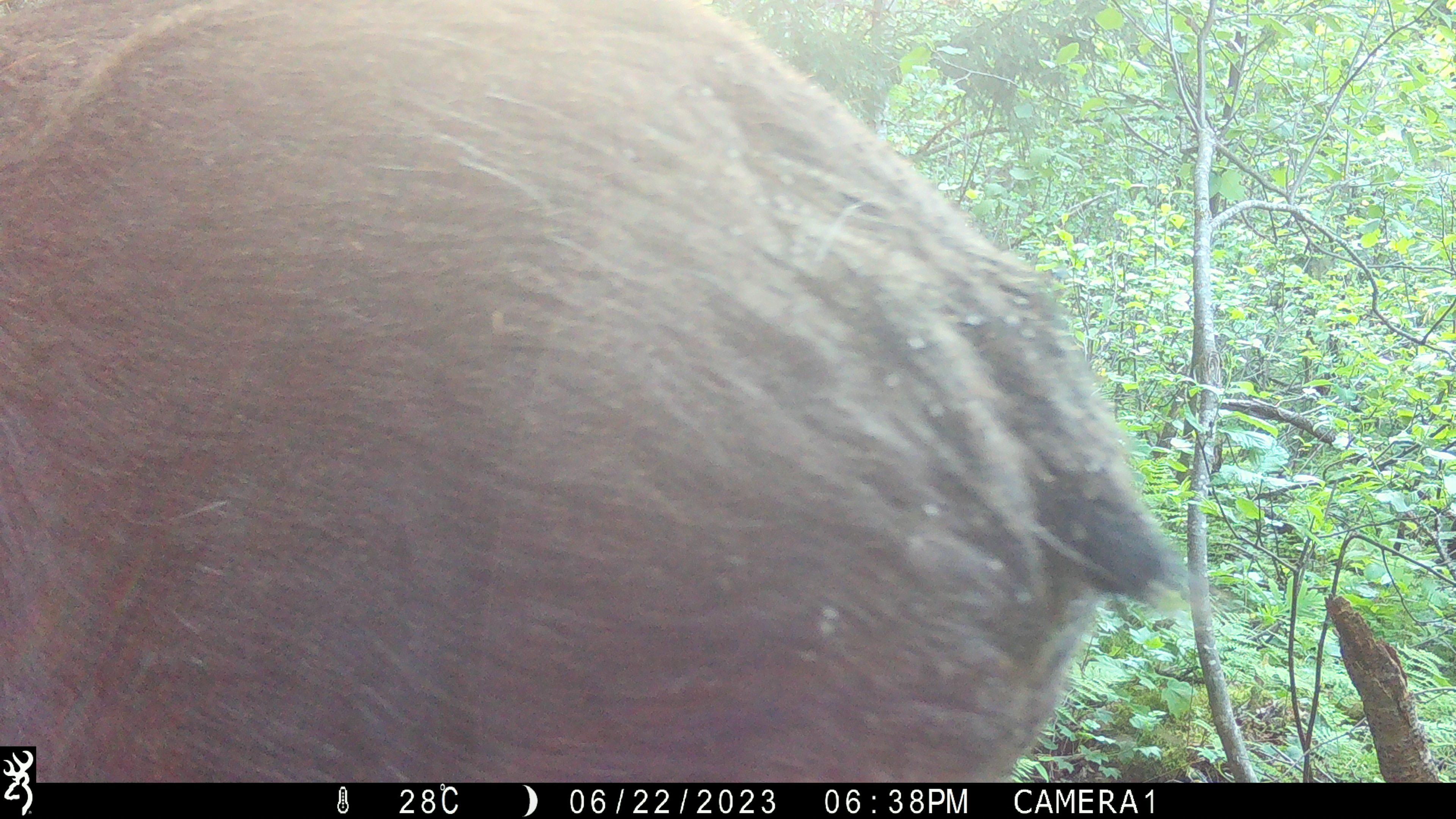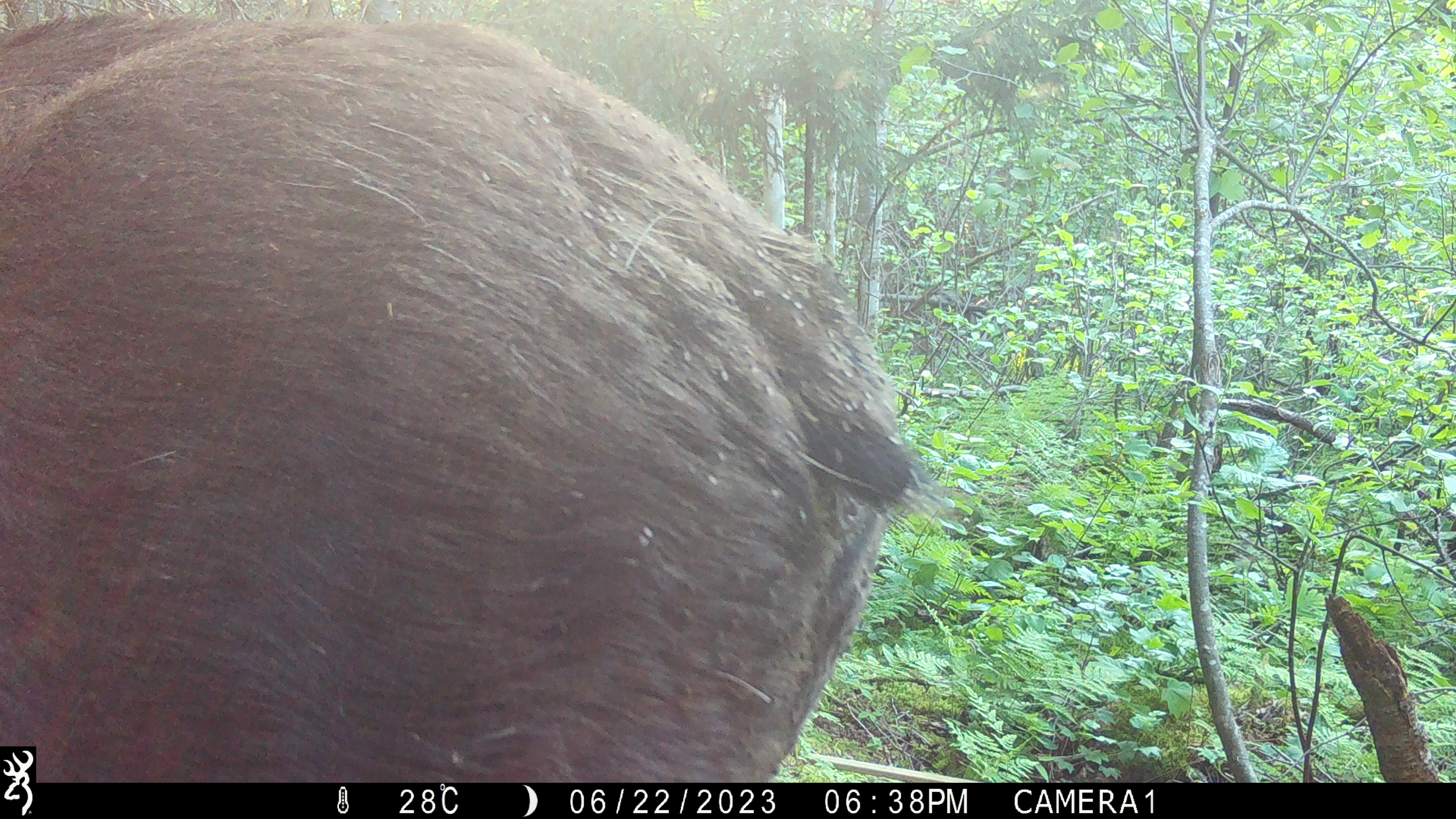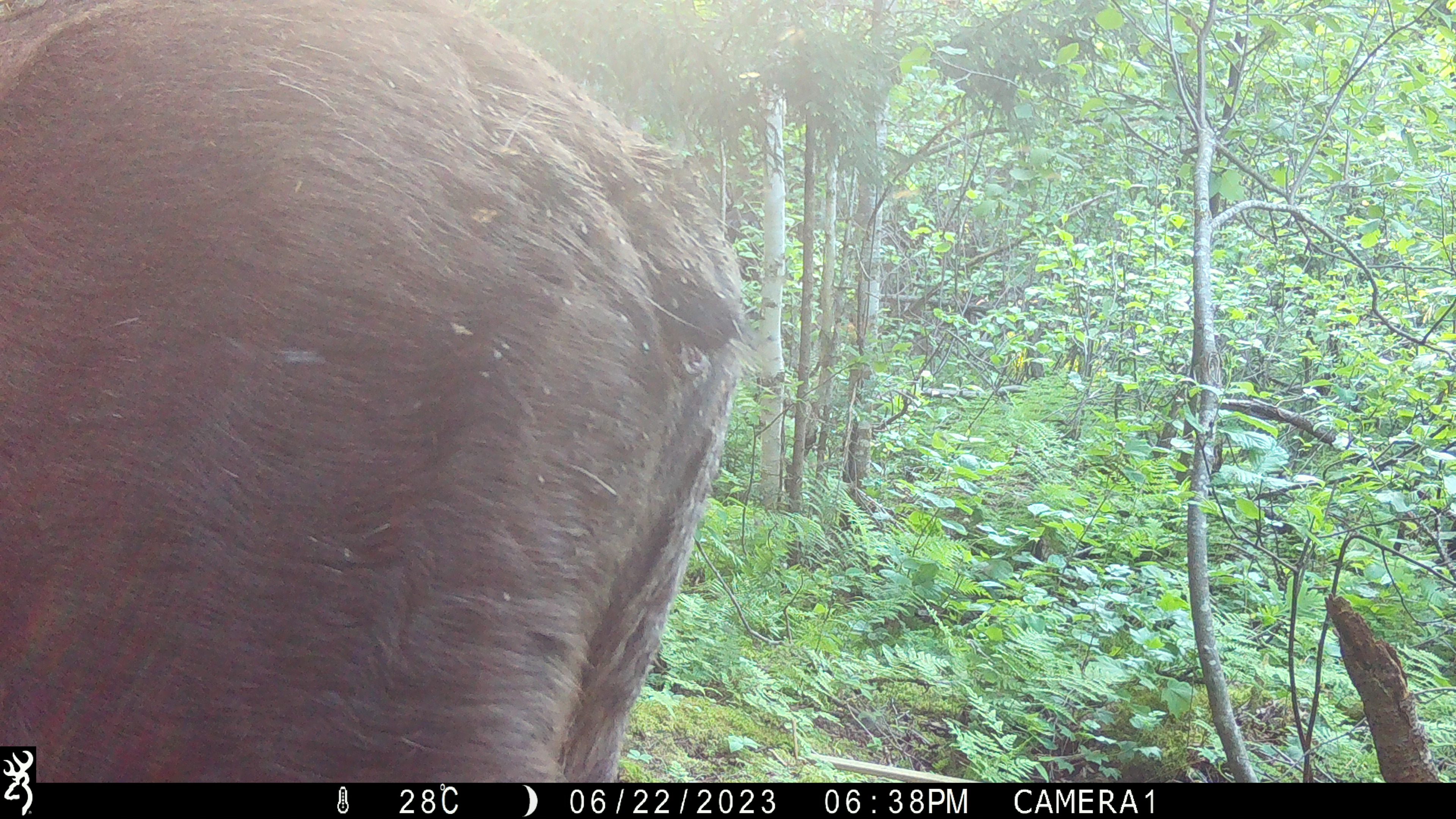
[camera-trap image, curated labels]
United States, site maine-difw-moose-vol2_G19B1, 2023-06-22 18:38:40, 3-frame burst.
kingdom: Animalia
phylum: Chordata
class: Mammalia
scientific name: Mammalia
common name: mammal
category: mammal sp.